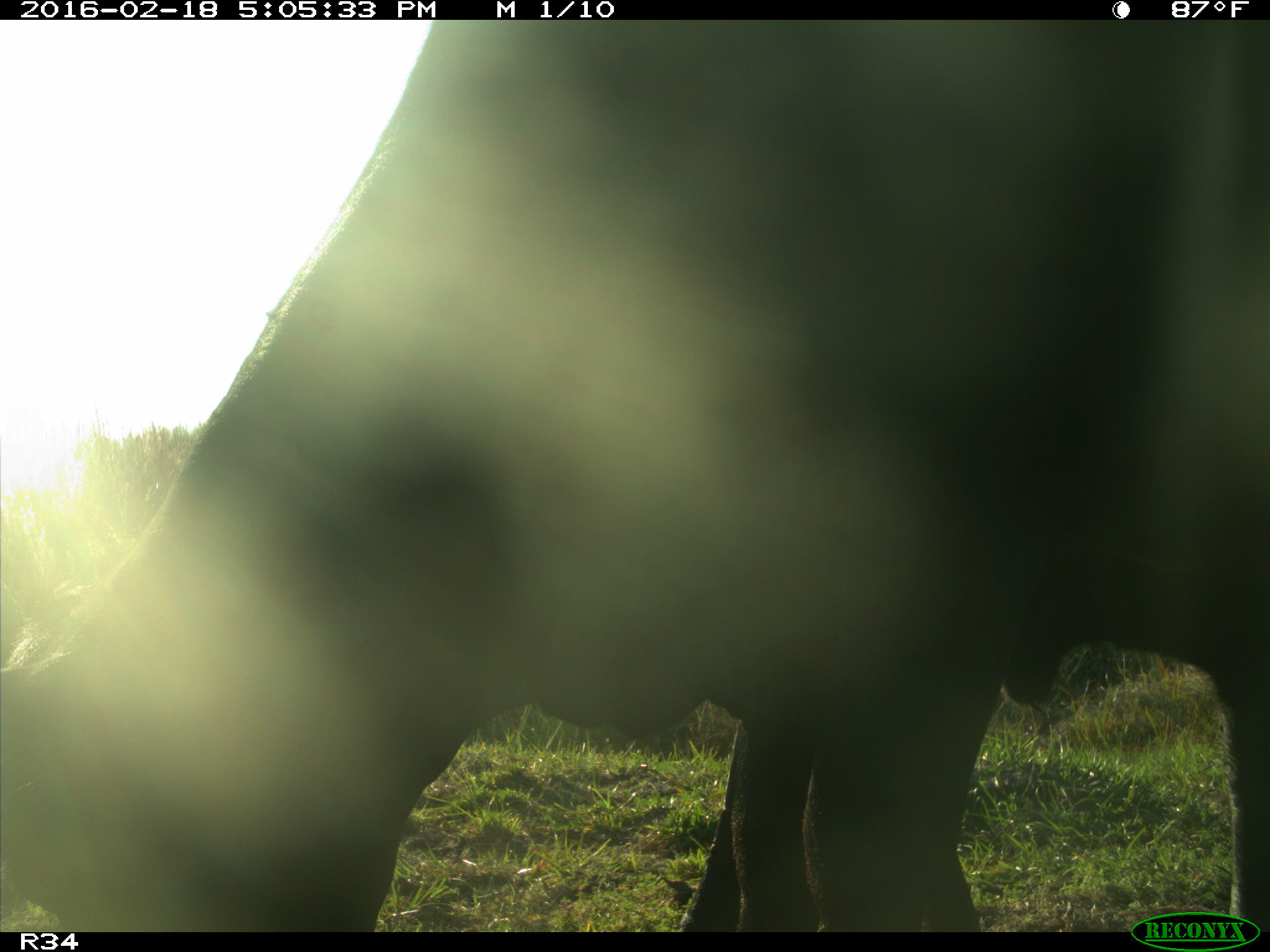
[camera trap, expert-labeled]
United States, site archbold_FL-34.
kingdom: Animalia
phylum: Chordata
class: Mammalia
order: Artiodactyla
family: Bovidae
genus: Bos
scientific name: Bos taurus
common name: domestic cow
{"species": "Bos taurus (domestic cow)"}